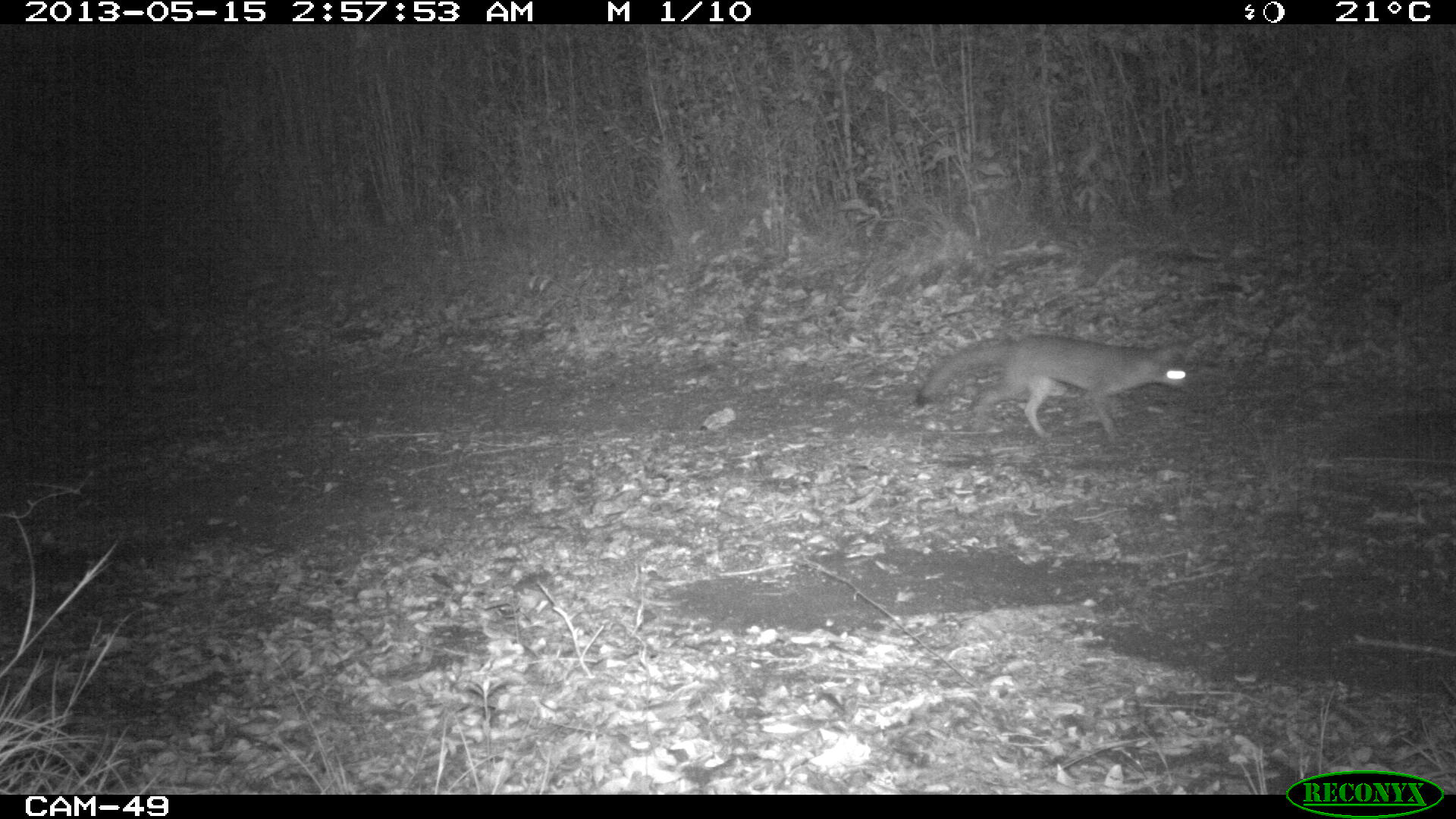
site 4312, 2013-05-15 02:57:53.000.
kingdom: Animalia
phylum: Chordata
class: Mammalia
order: Carnivora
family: Canidae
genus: Urocyon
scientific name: Urocyon cinereoargenteus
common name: gray fox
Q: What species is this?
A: Urocyon cinereoargenteus (gray fox).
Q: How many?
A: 1.